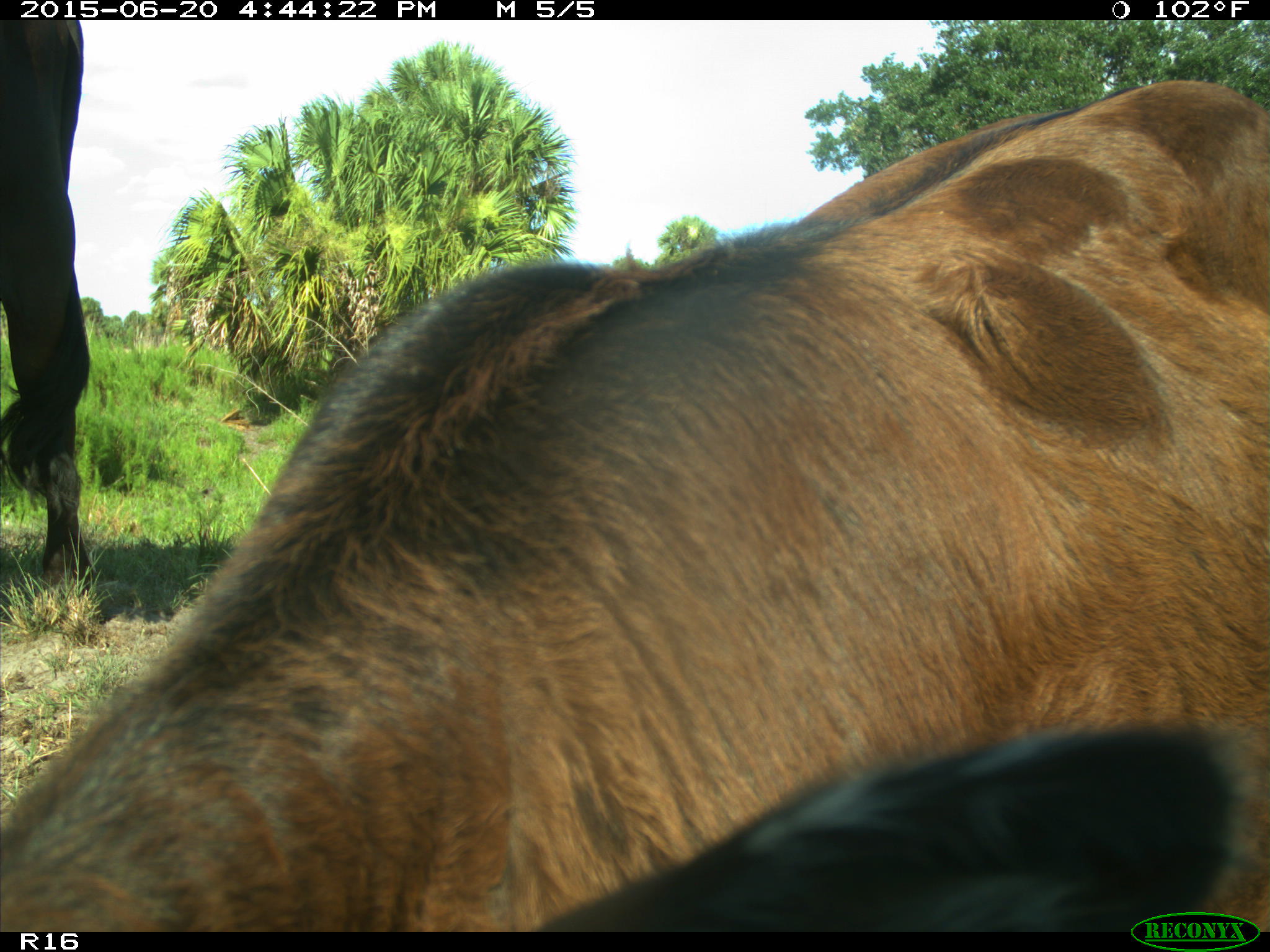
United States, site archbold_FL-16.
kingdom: Animalia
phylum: Chordata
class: Mammalia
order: Artiodactyla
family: Bovidae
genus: Bos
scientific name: Bos taurus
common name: domestic cow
Bos taurus (domestic cow).